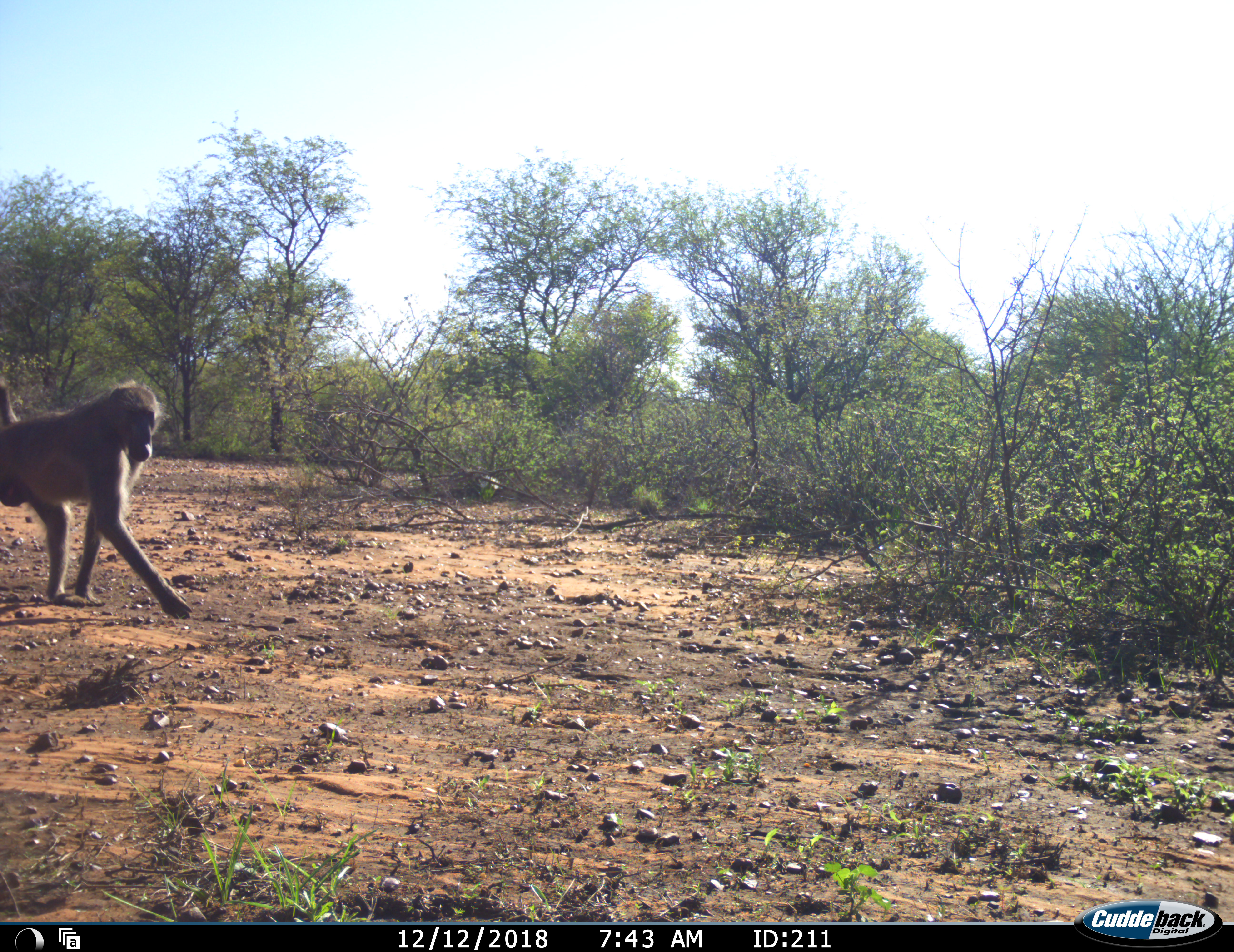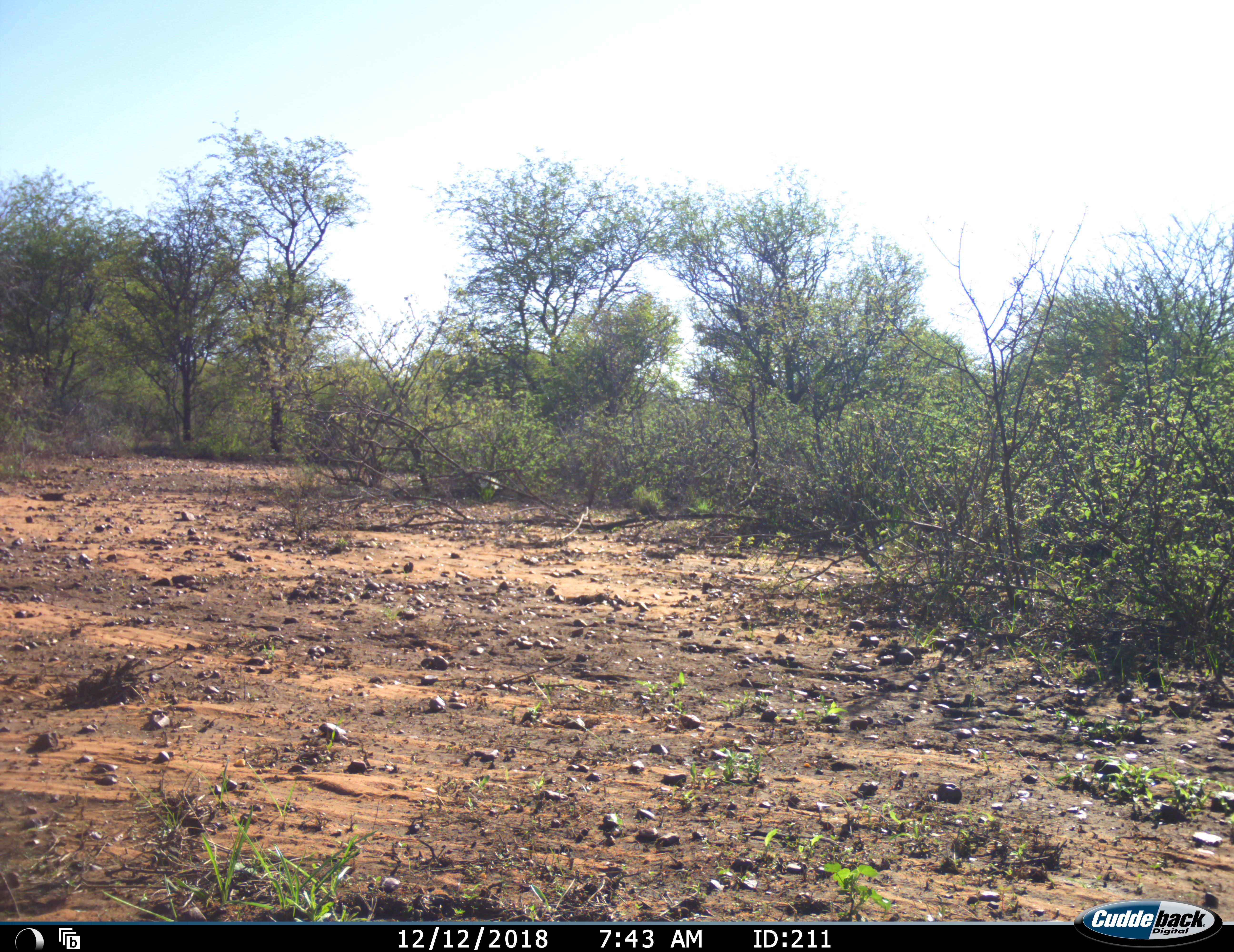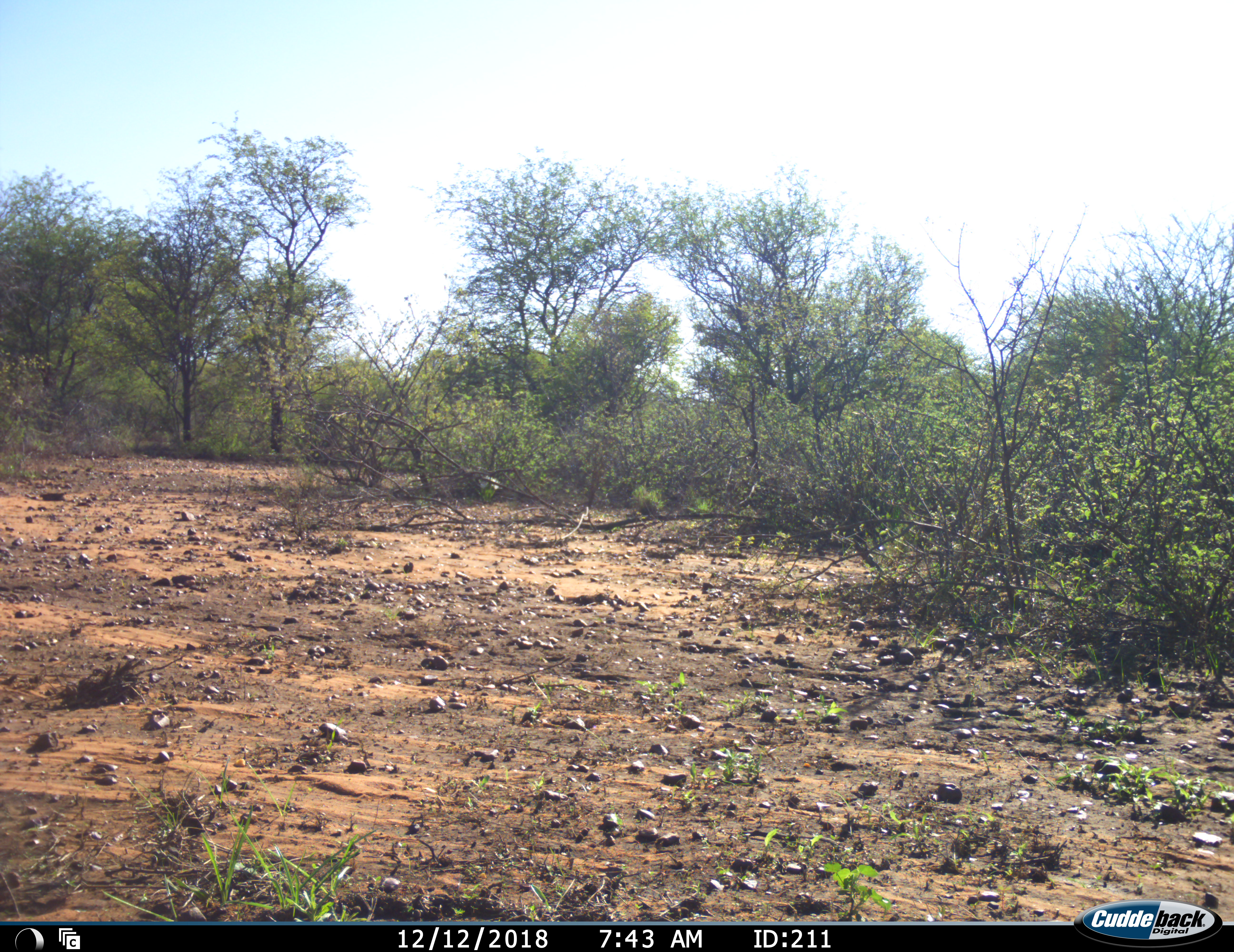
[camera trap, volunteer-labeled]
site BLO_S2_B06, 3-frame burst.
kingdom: Animalia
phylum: Chordata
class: Mammalia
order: Primates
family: Cercopithecidae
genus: Papio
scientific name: Papio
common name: baboon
Baboon (Papio), count 1. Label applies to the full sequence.